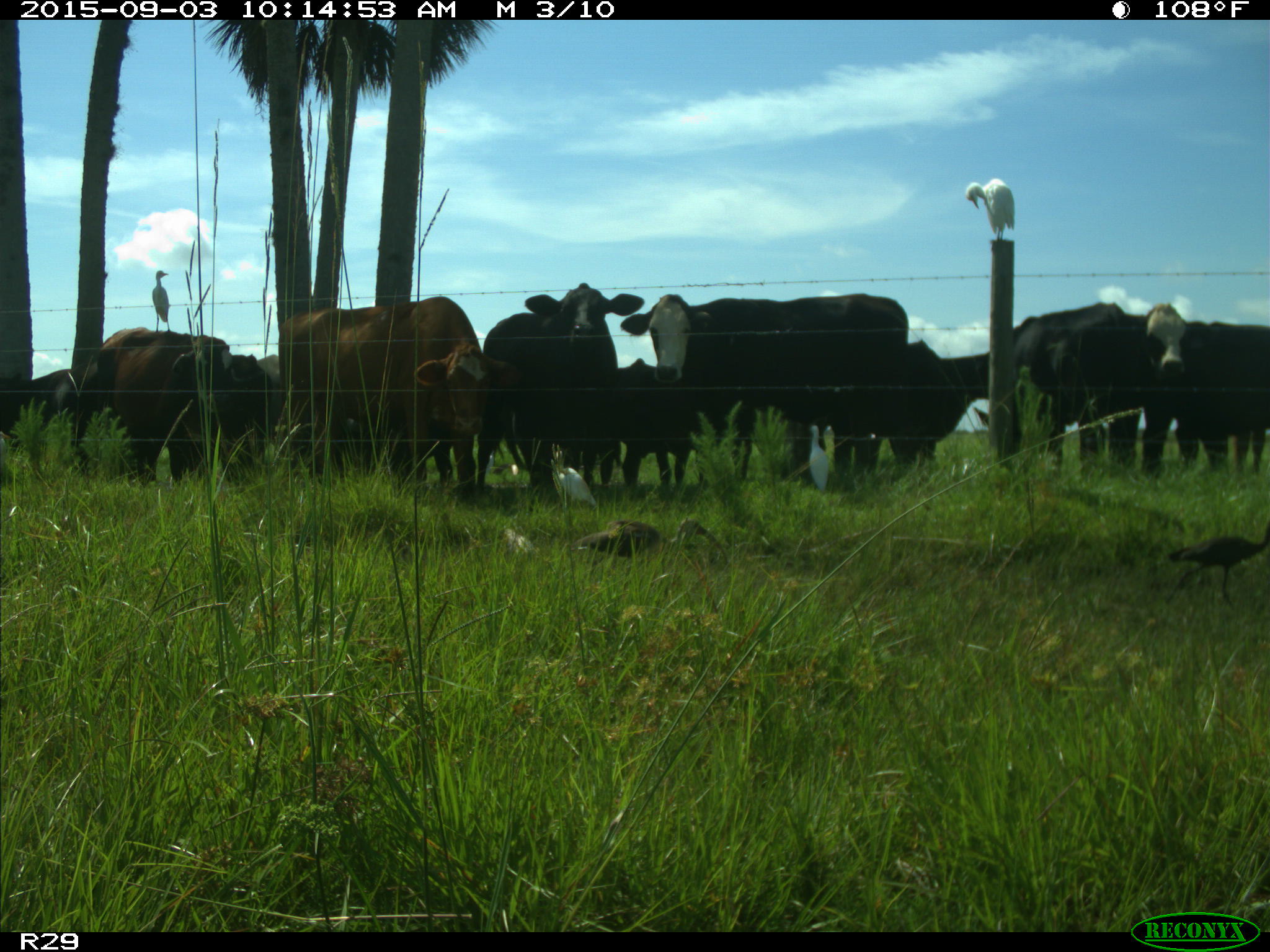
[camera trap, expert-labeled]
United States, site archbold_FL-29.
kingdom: Animalia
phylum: Chordata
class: Mammalia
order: Artiodactyla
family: Bovidae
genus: Bos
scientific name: Bos taurus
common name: domestic cow